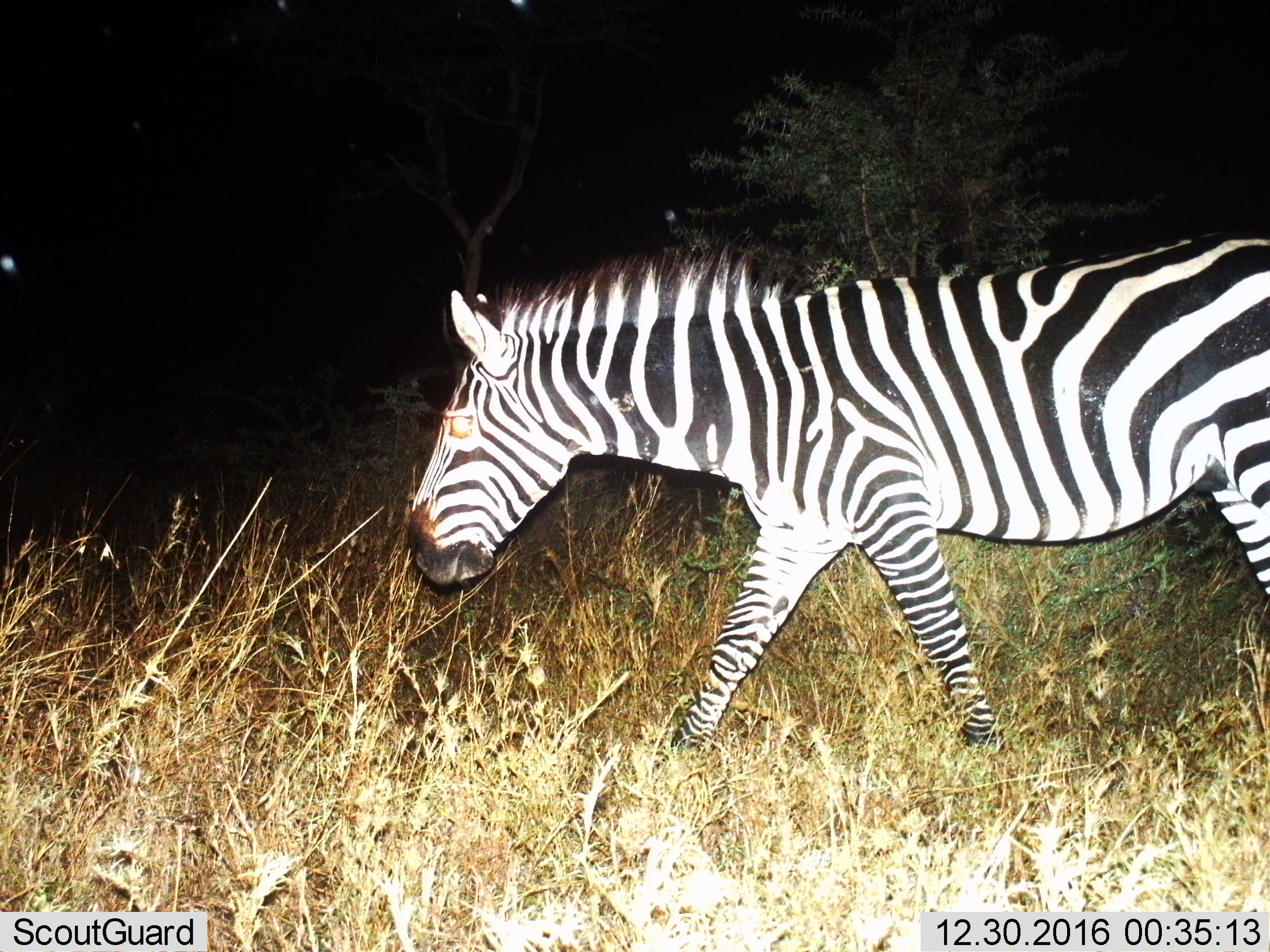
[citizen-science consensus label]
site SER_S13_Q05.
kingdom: Animalia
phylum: Chordata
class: Mammalia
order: Perissodactyla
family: Equidae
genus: Equus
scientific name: Equus quagga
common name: plains zebra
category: zebraplains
Zebraplains (plains zebra) (Equus quagga), count 1. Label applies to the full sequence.